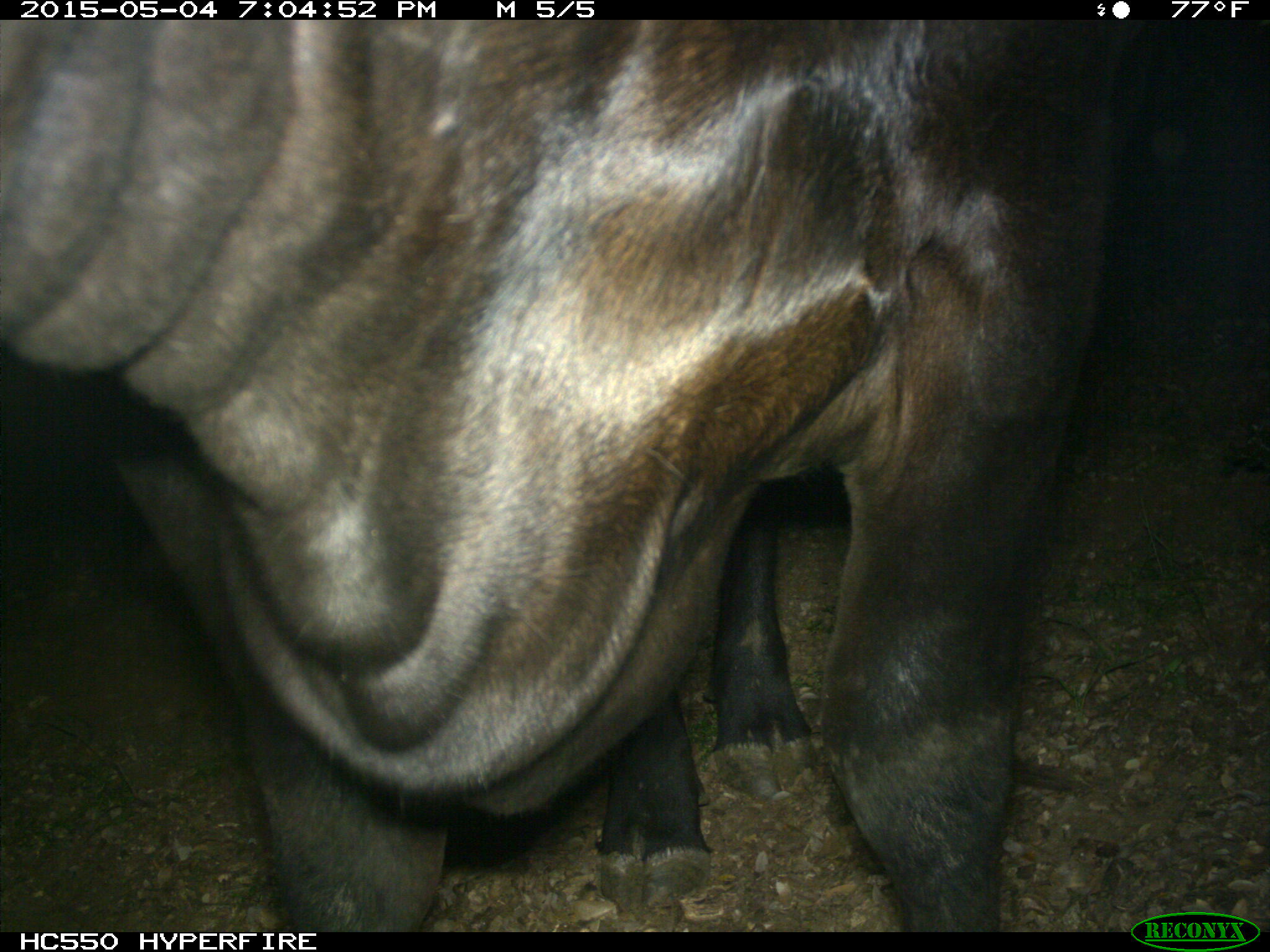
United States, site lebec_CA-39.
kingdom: Animalia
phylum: Chordata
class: Mammalia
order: Artiodactyla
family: Bovidae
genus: Bos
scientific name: Bos taurus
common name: domestic cow